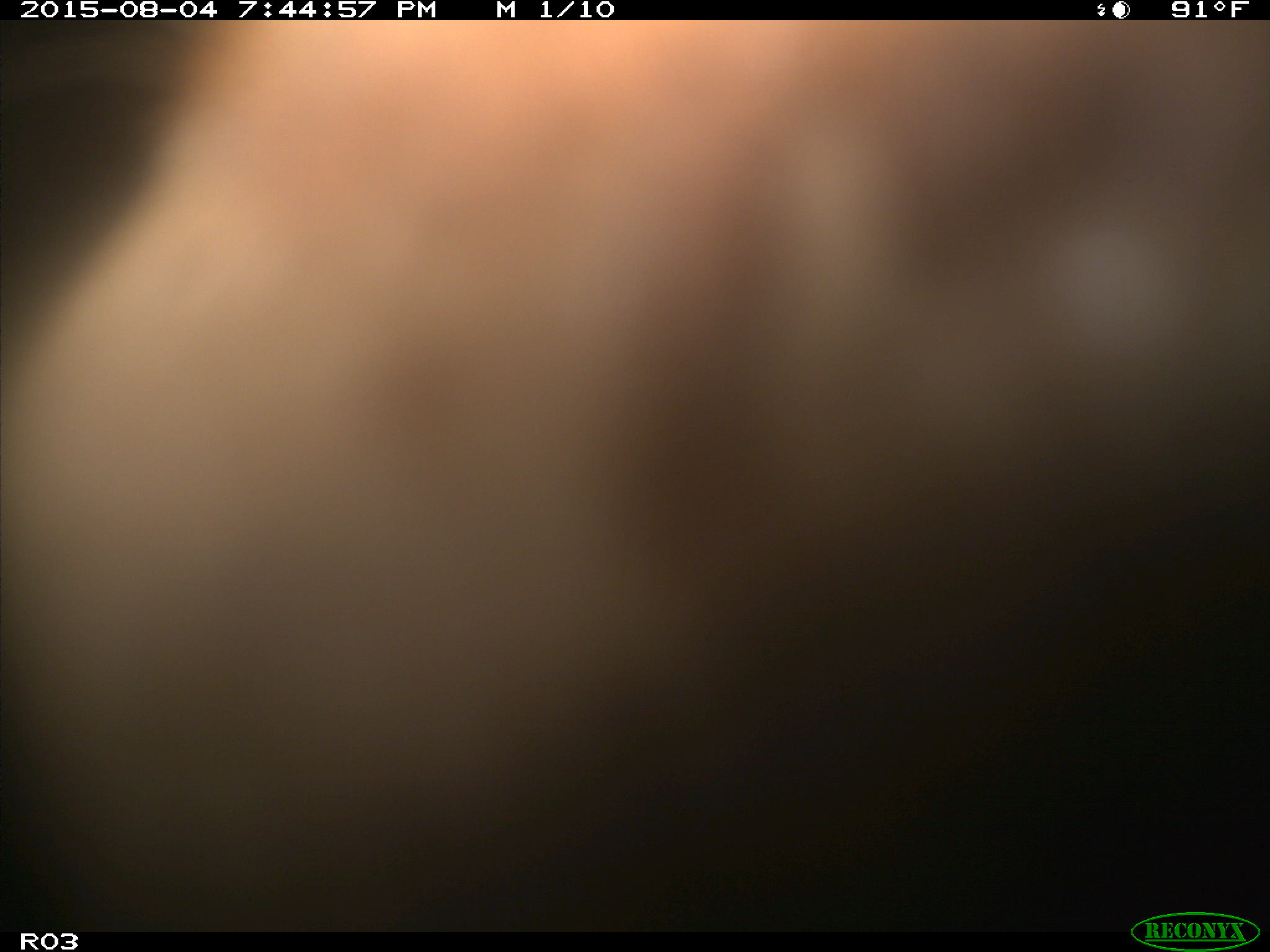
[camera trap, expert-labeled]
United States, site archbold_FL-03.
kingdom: Animalia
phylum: Chordata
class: Mammalia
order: Artiodactyla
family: Bovidae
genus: Bos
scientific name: Bos taurus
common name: domestic cow